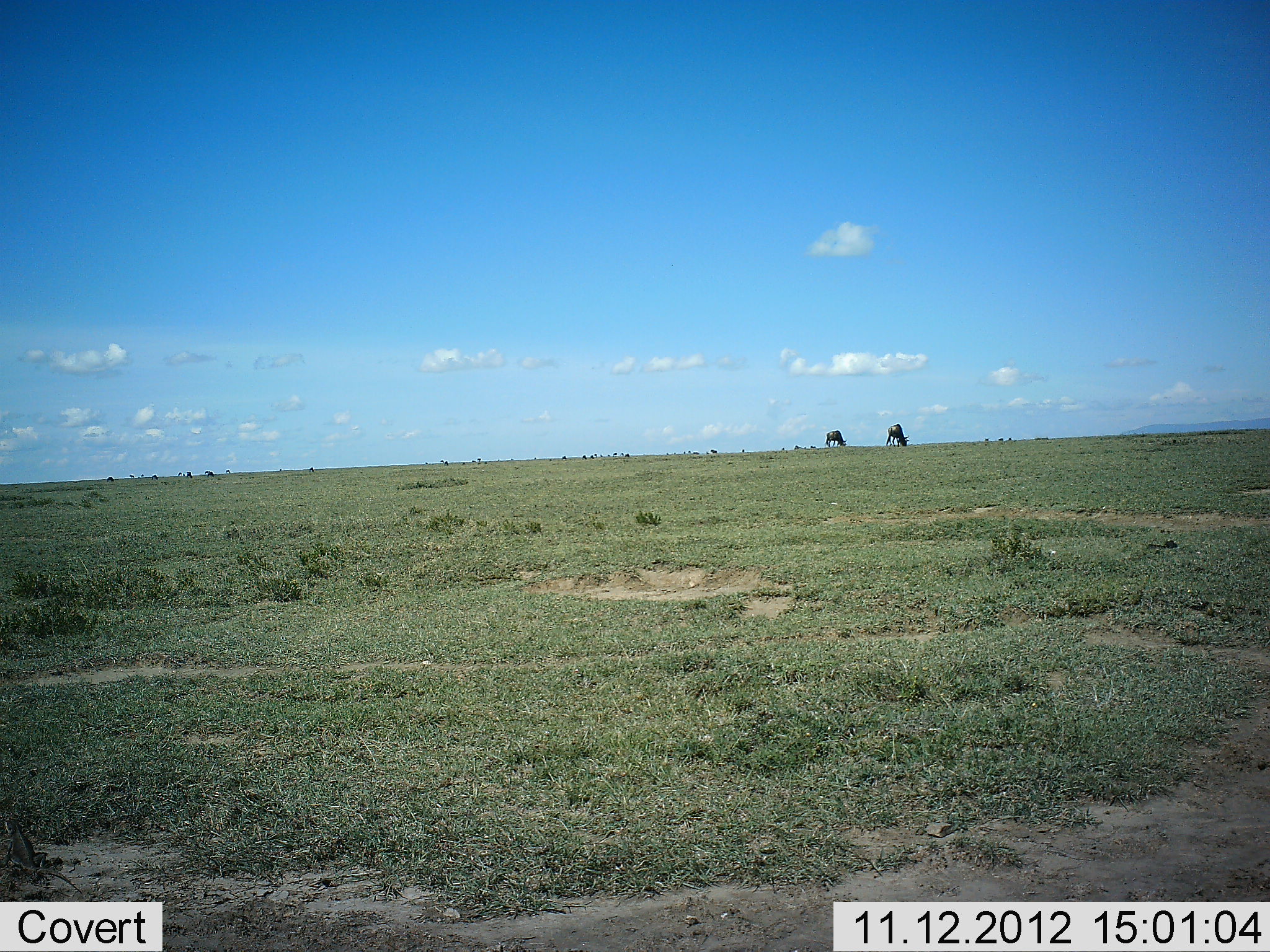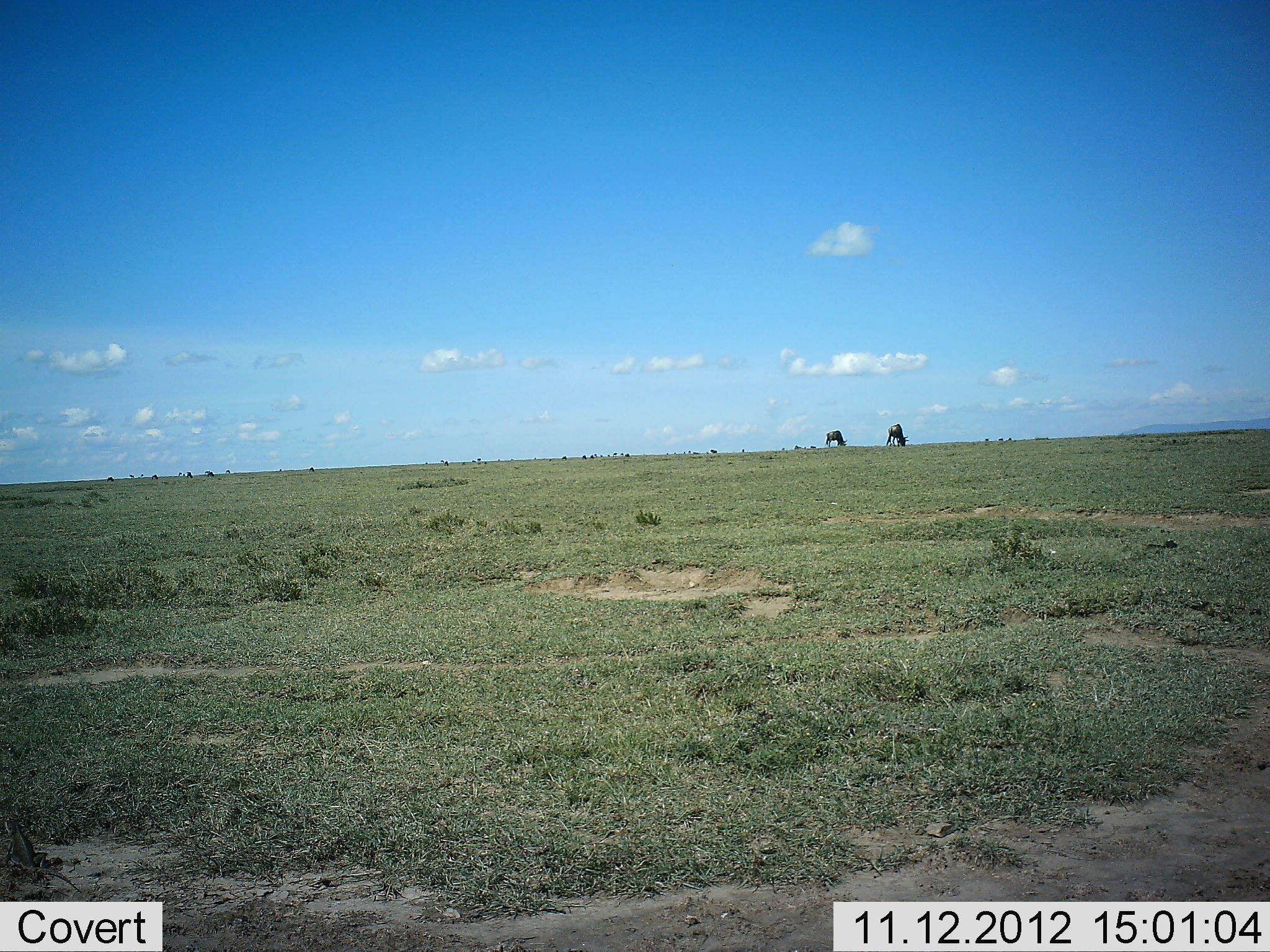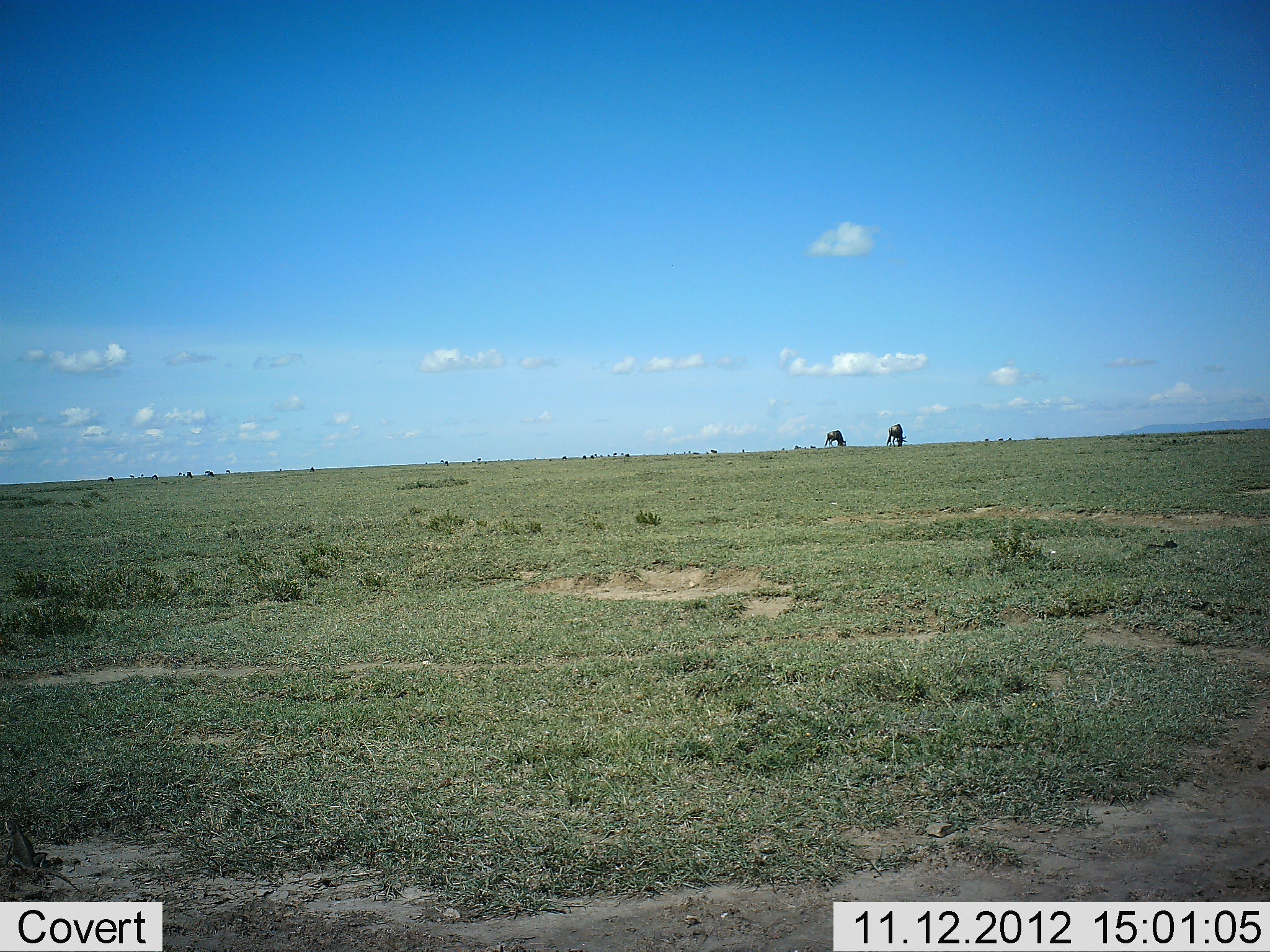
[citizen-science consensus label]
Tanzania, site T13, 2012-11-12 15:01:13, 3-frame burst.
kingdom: Animalia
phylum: Chordata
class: Mammalia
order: Artiodactyla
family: Bovidae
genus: Connochaetes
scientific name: Connochaetes taurinus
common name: blue wildebeest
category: wildebeest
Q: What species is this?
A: Wildebeest (blue wildebeest) (Connochaetes taurinus).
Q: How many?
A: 2.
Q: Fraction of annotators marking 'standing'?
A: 30%.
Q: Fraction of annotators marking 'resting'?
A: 0%.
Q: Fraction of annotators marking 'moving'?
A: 0%.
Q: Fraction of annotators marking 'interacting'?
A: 0%.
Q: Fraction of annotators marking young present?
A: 0%.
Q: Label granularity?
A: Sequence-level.